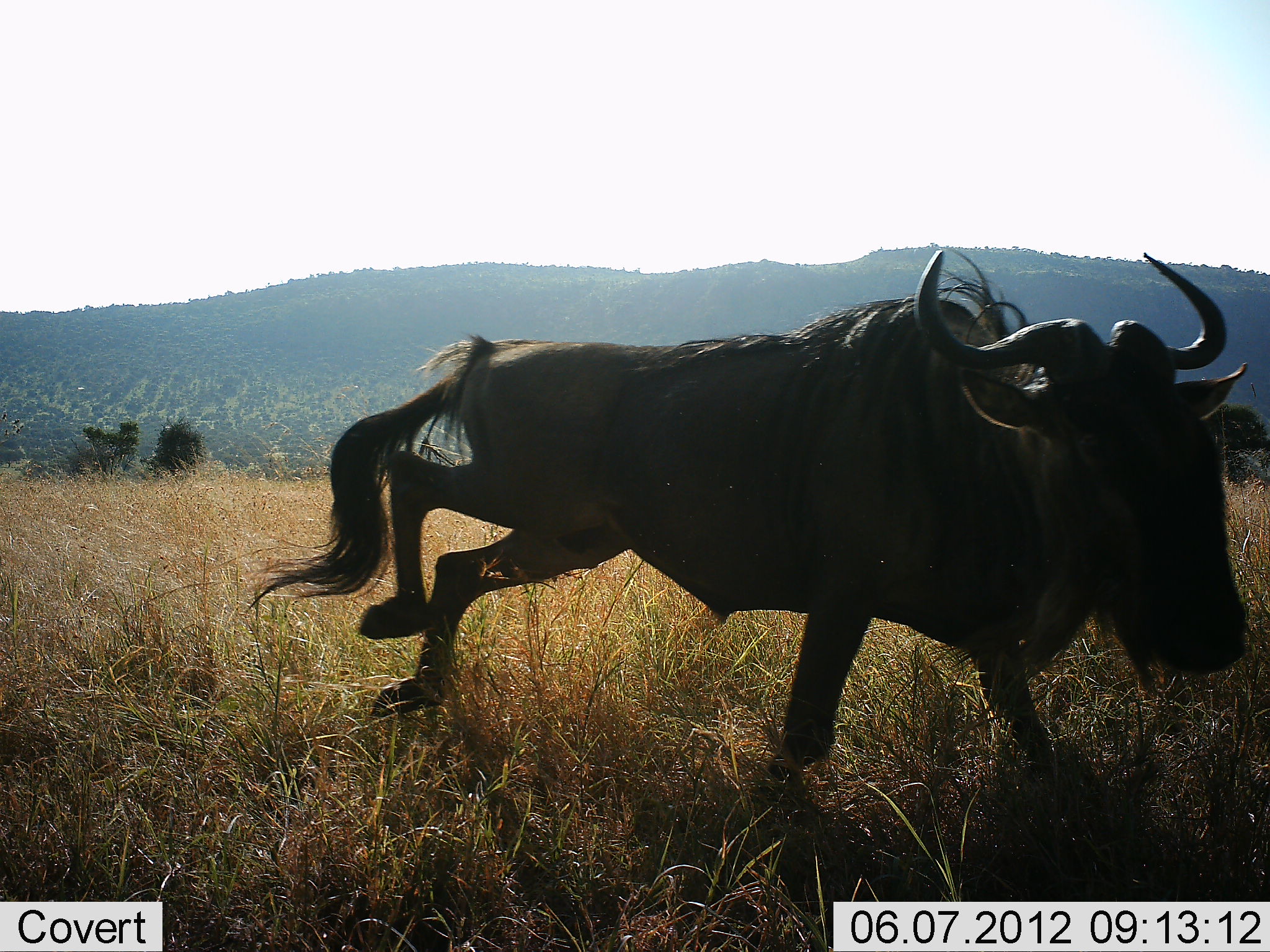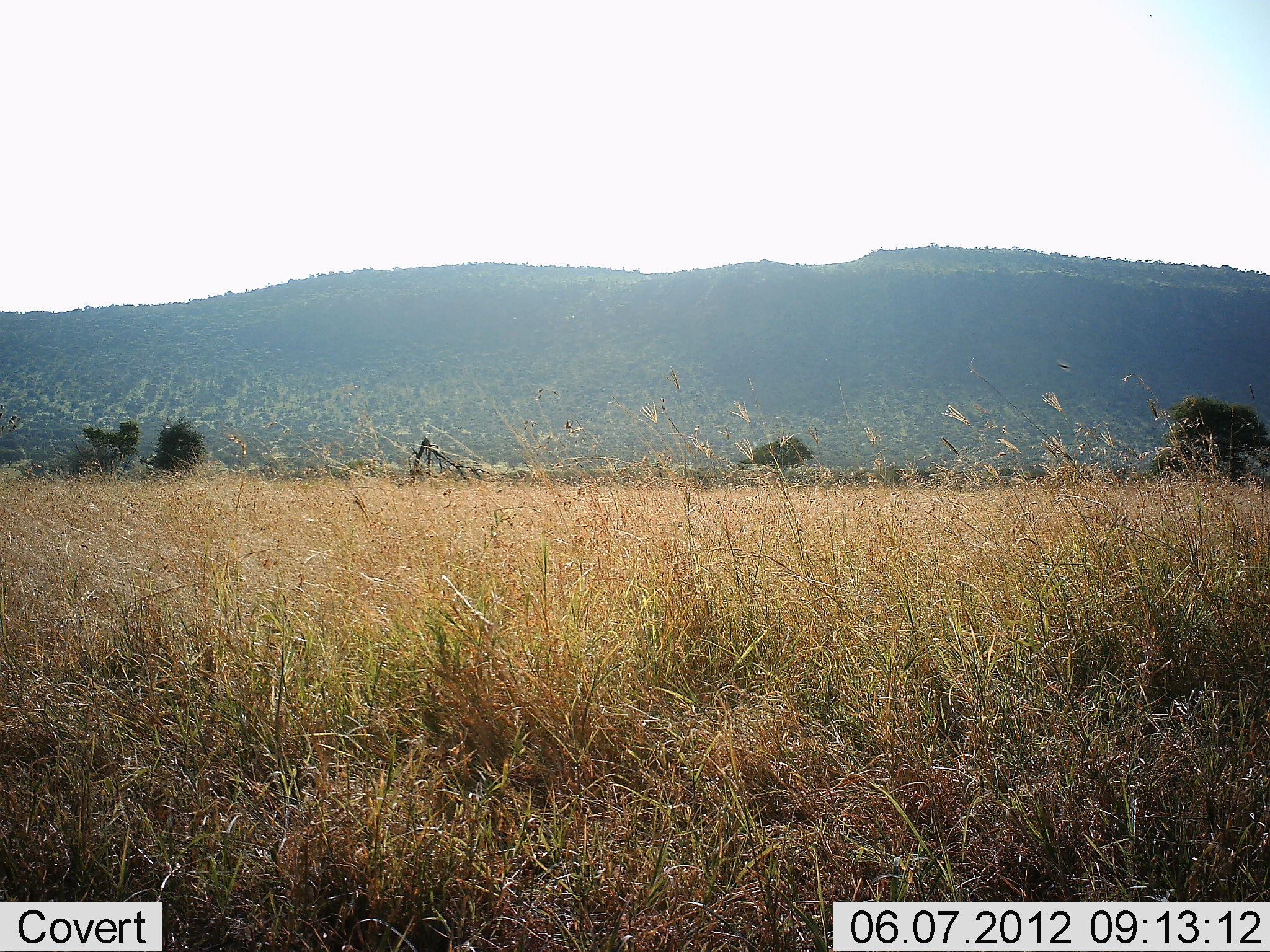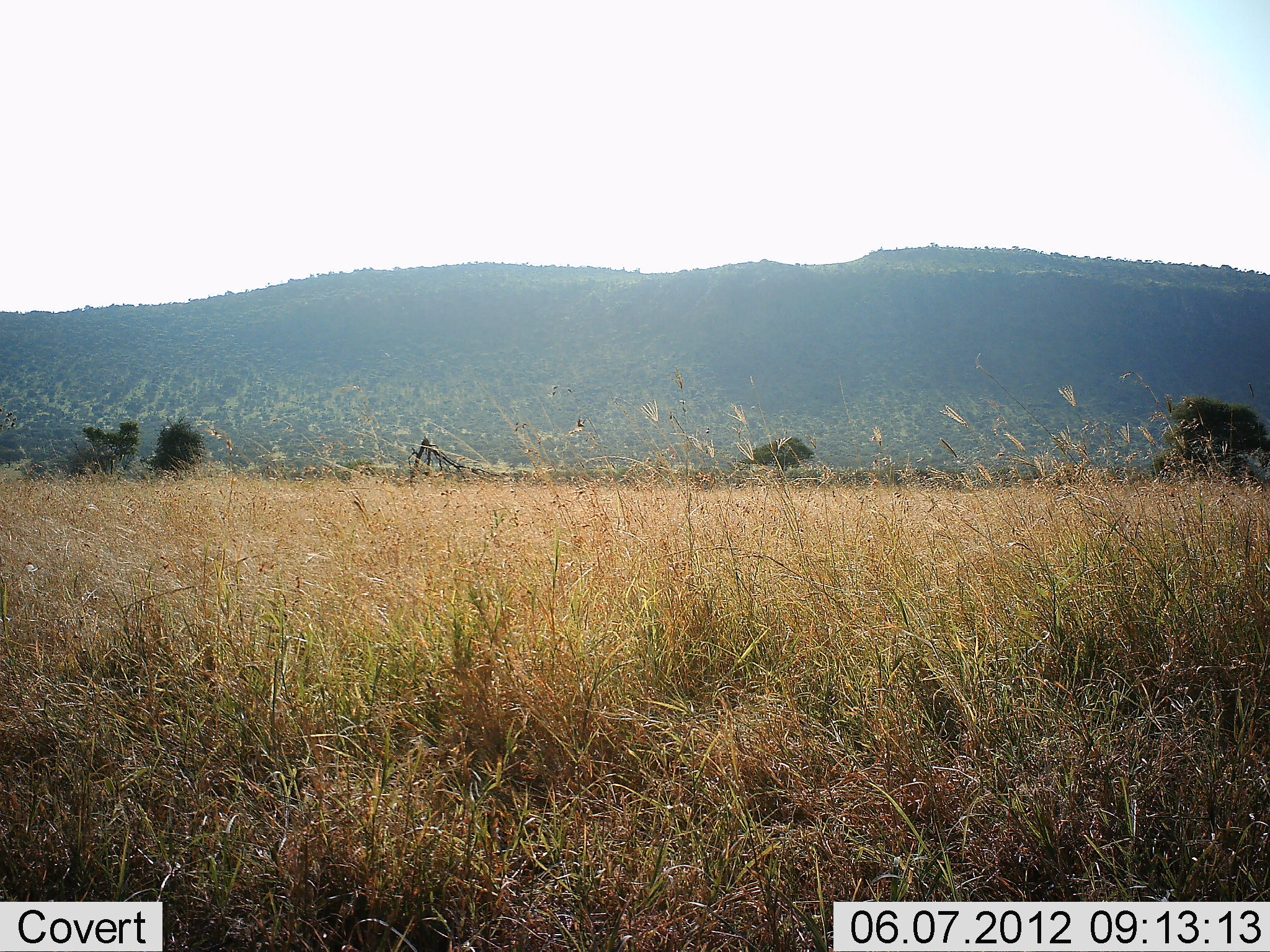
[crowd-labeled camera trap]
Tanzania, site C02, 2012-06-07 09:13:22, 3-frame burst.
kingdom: Animalia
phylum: Chordata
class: Mammalia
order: Artiodactyla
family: Bovidae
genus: Connochaetes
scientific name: Connochaetes taurinus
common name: blue wildebeest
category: wildebeest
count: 1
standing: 0%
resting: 0%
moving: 100%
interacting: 0%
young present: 0%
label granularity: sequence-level